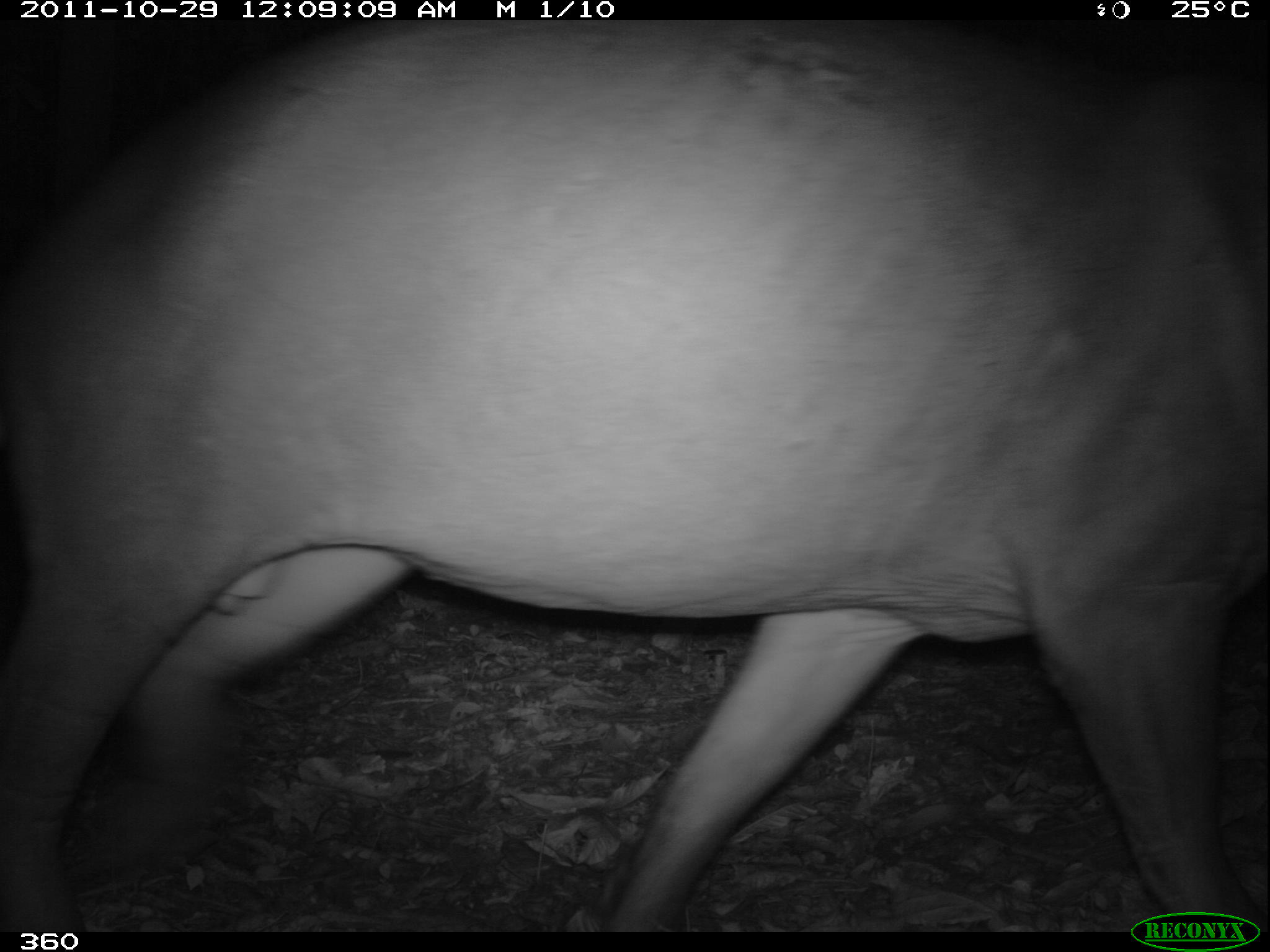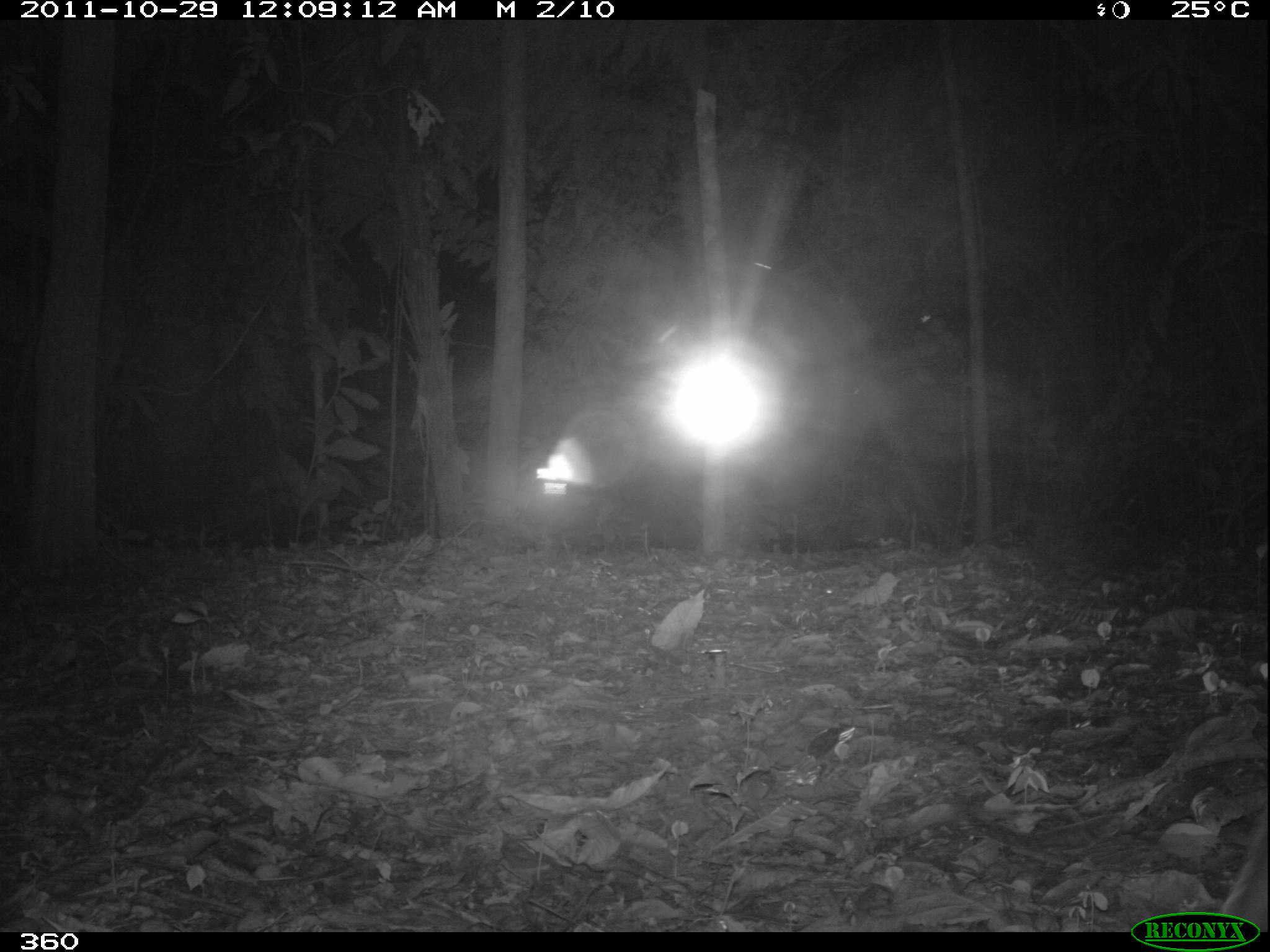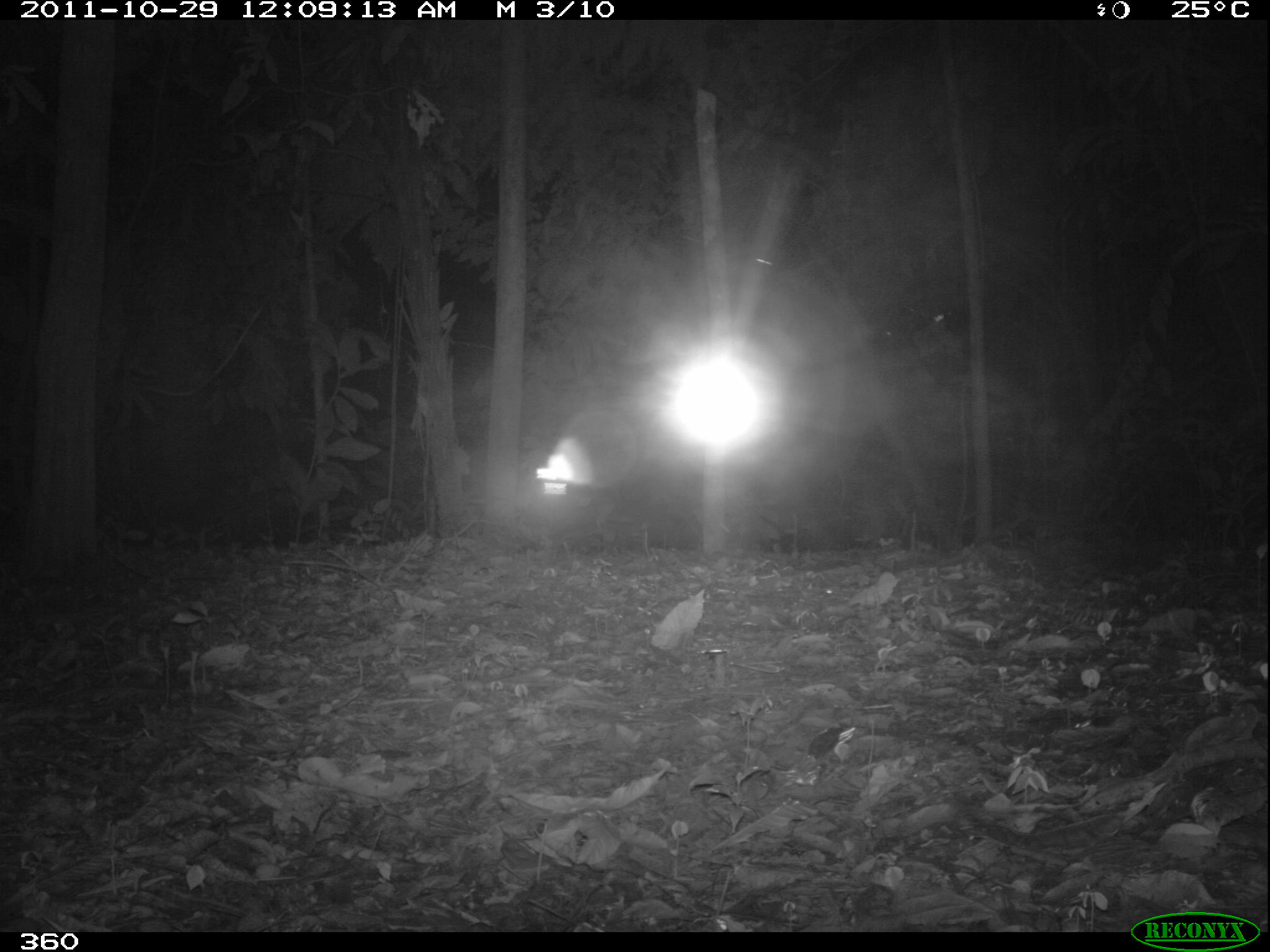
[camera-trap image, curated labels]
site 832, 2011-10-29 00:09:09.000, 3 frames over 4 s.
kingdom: Animalia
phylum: Chordata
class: Mammalia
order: Perissodactyla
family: Tapiridae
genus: Tapirus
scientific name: Tapirus terrestris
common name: south american tapir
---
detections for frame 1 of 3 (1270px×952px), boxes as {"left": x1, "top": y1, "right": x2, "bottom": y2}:
tapirus terrestris: {"left": 0, "top": 19, "right": 1268, "bottom": 932}